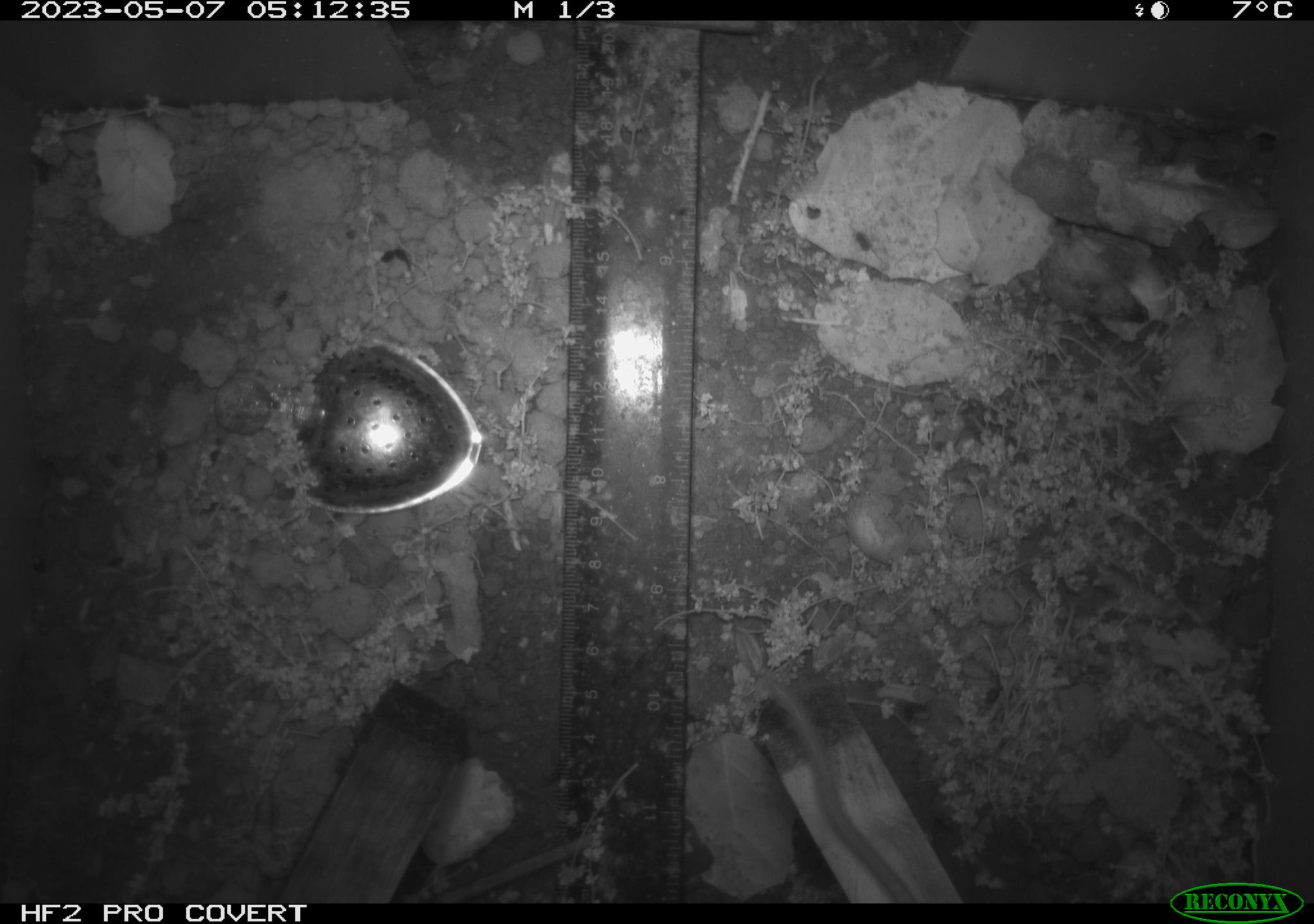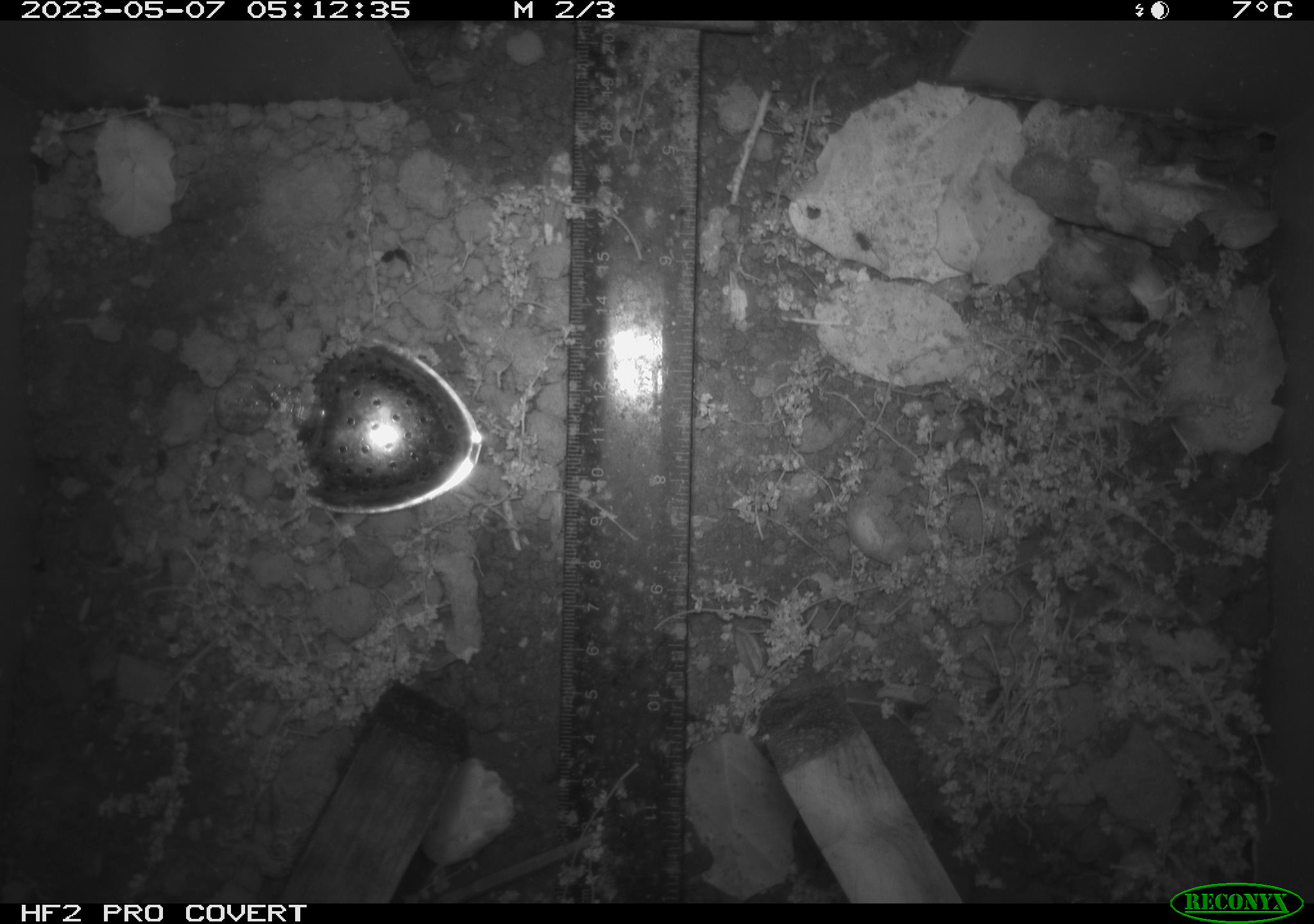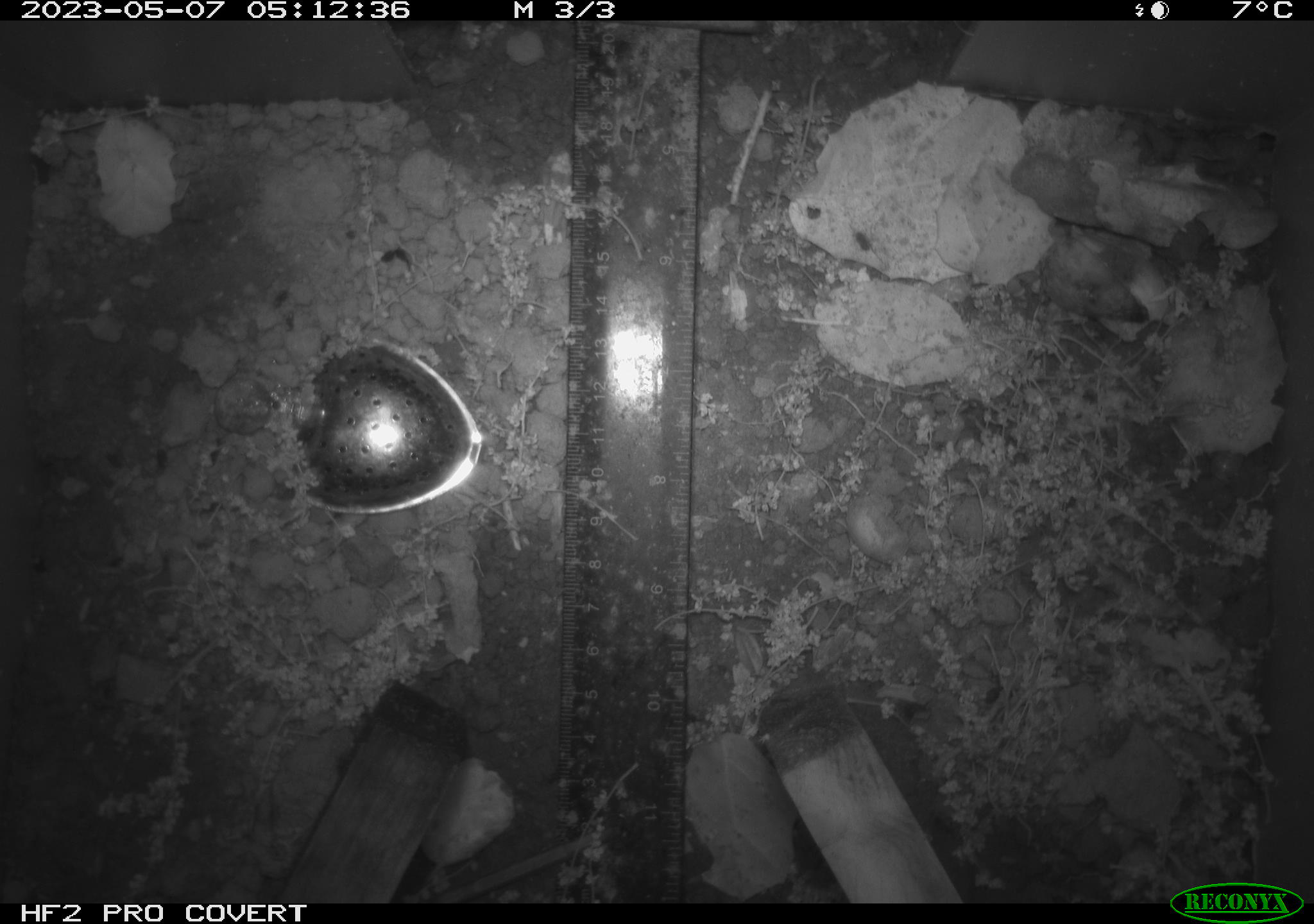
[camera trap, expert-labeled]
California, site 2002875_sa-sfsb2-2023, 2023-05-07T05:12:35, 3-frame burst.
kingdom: Animalia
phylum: Chordata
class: Mammalia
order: Rodentia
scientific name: Rodentia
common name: mouse species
Mouse species (Rodentia).